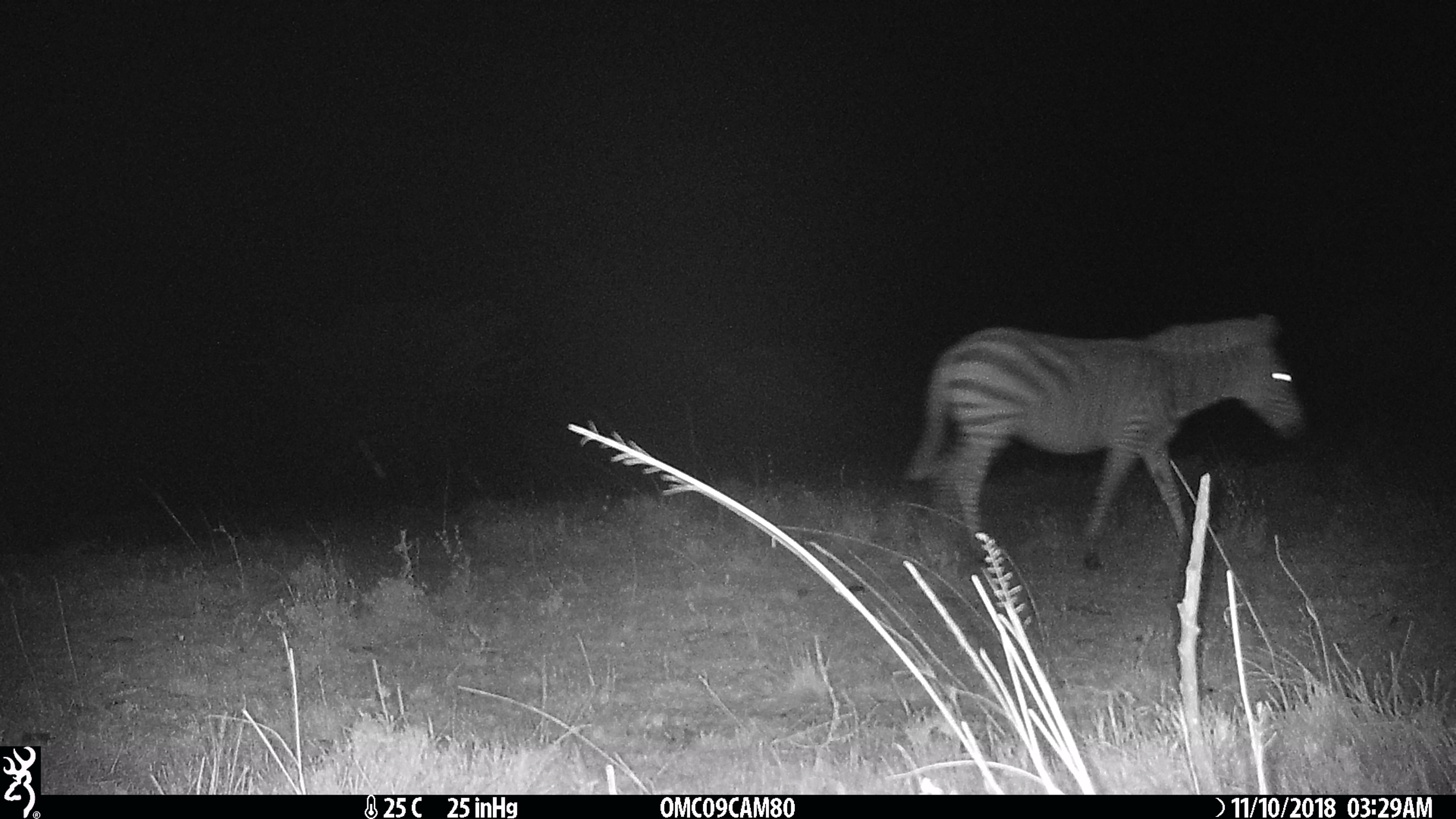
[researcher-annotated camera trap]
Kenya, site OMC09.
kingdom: Animalia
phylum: Chordata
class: Mammalia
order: Perissodactyla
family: Equidae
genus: Equus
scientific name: Equus quagga burchellii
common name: burchell's zebra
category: zebra